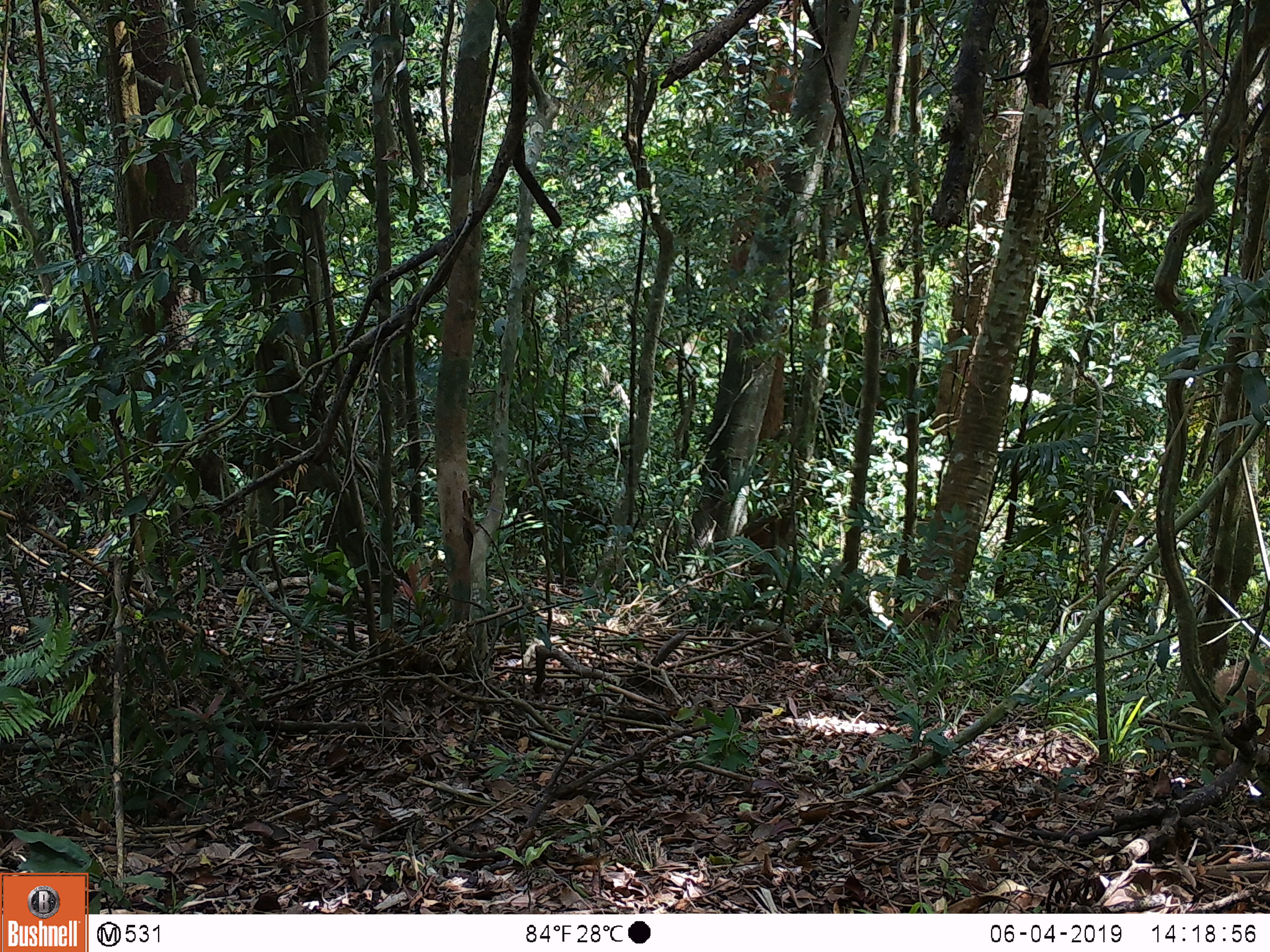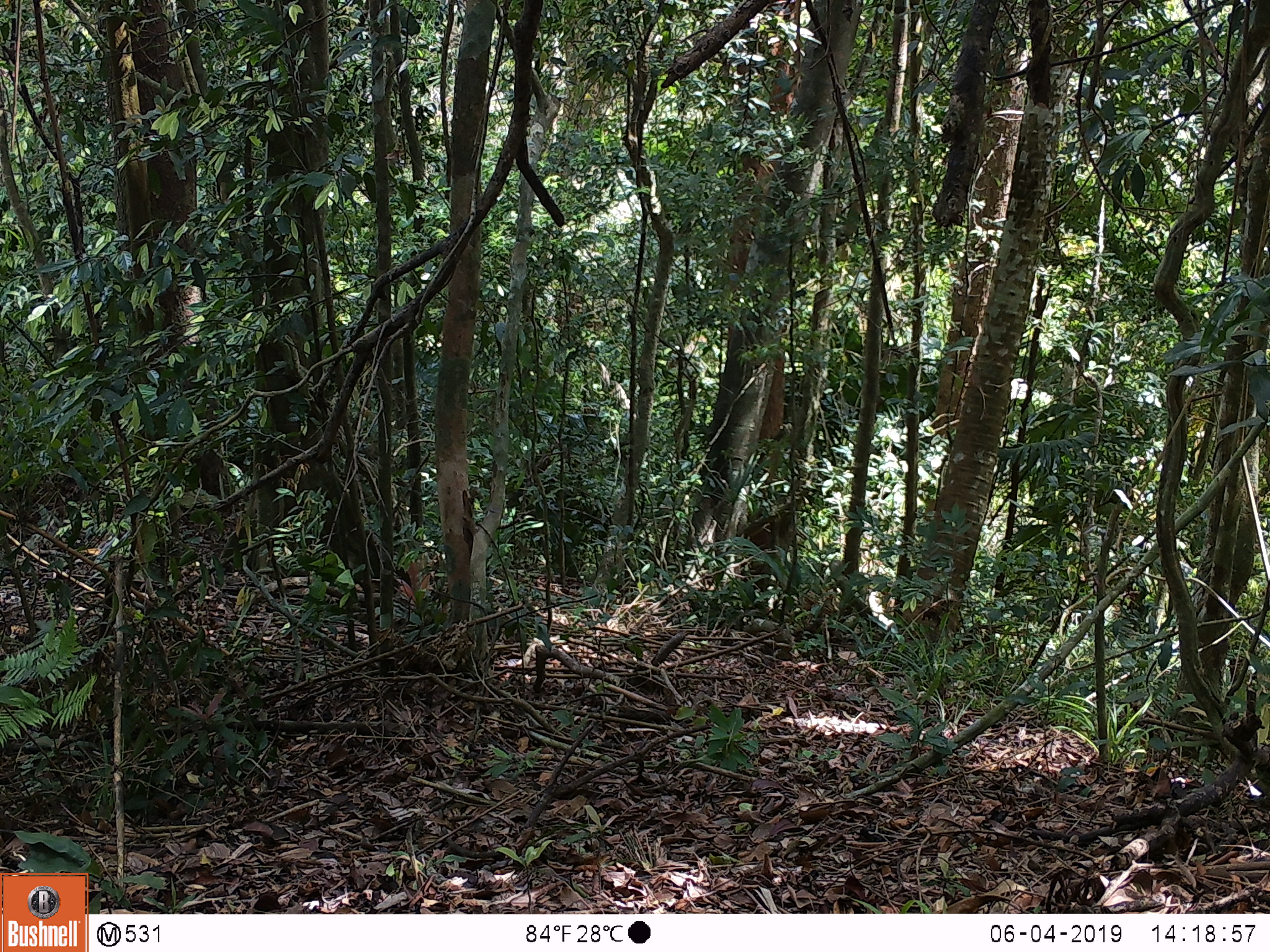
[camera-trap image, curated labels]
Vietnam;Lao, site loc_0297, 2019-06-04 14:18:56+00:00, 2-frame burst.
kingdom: Animalia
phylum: Chordata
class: Mammalia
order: Artiodactyla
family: Suidae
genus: Sus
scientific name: Sus scrofa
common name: eurasian wild pig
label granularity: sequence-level